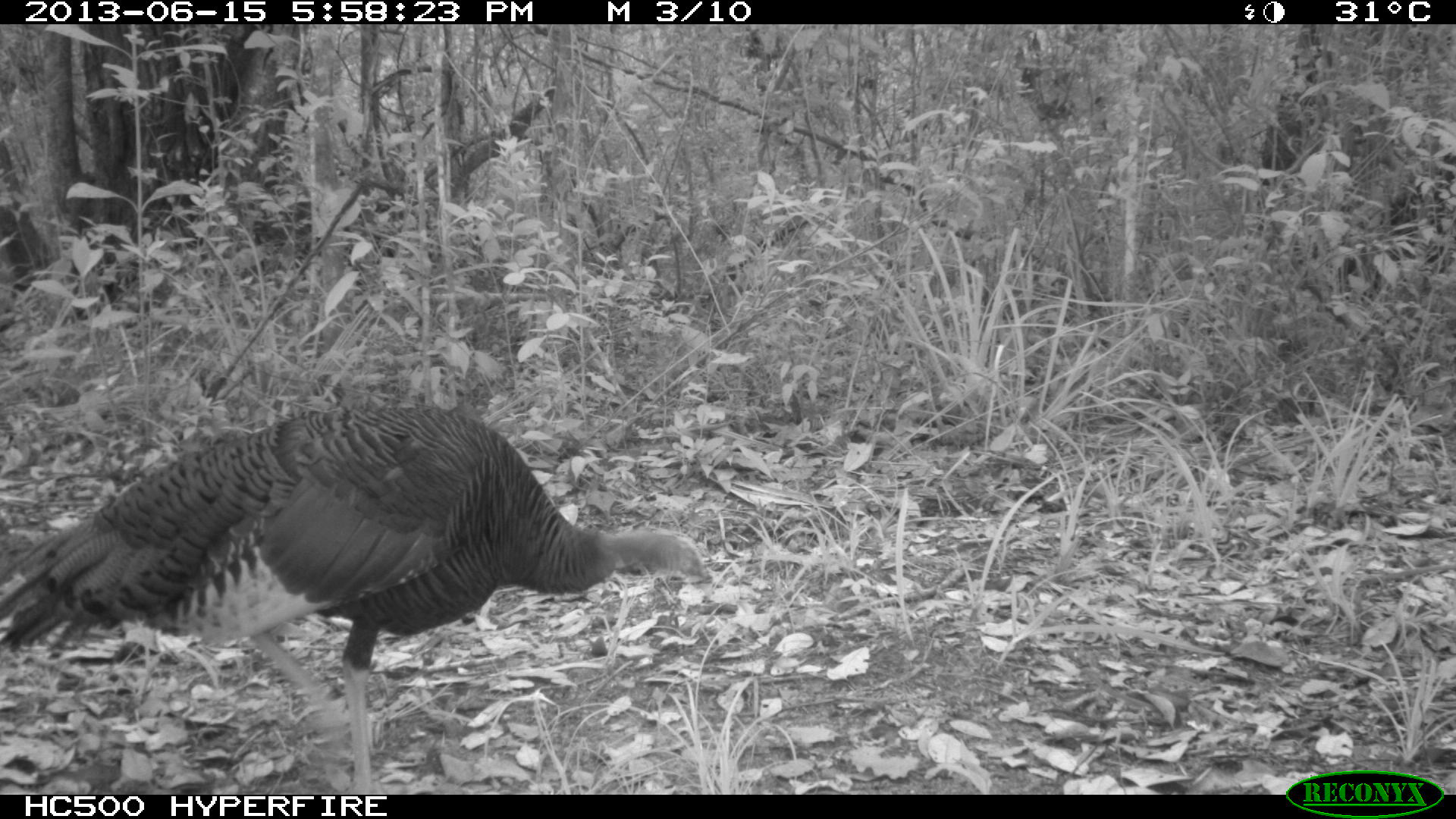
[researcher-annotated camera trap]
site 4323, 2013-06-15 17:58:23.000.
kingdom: Animalia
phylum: Chordata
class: Aves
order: Galliformes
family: Phasianidae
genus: Meleagris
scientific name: Meleagris ocellata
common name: ocellated turkey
Meleagris ocellata (ocellated turkey), count 1, sex female.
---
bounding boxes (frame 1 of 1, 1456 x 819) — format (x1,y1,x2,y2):
meleagris ocellata: (0,405,713,791)